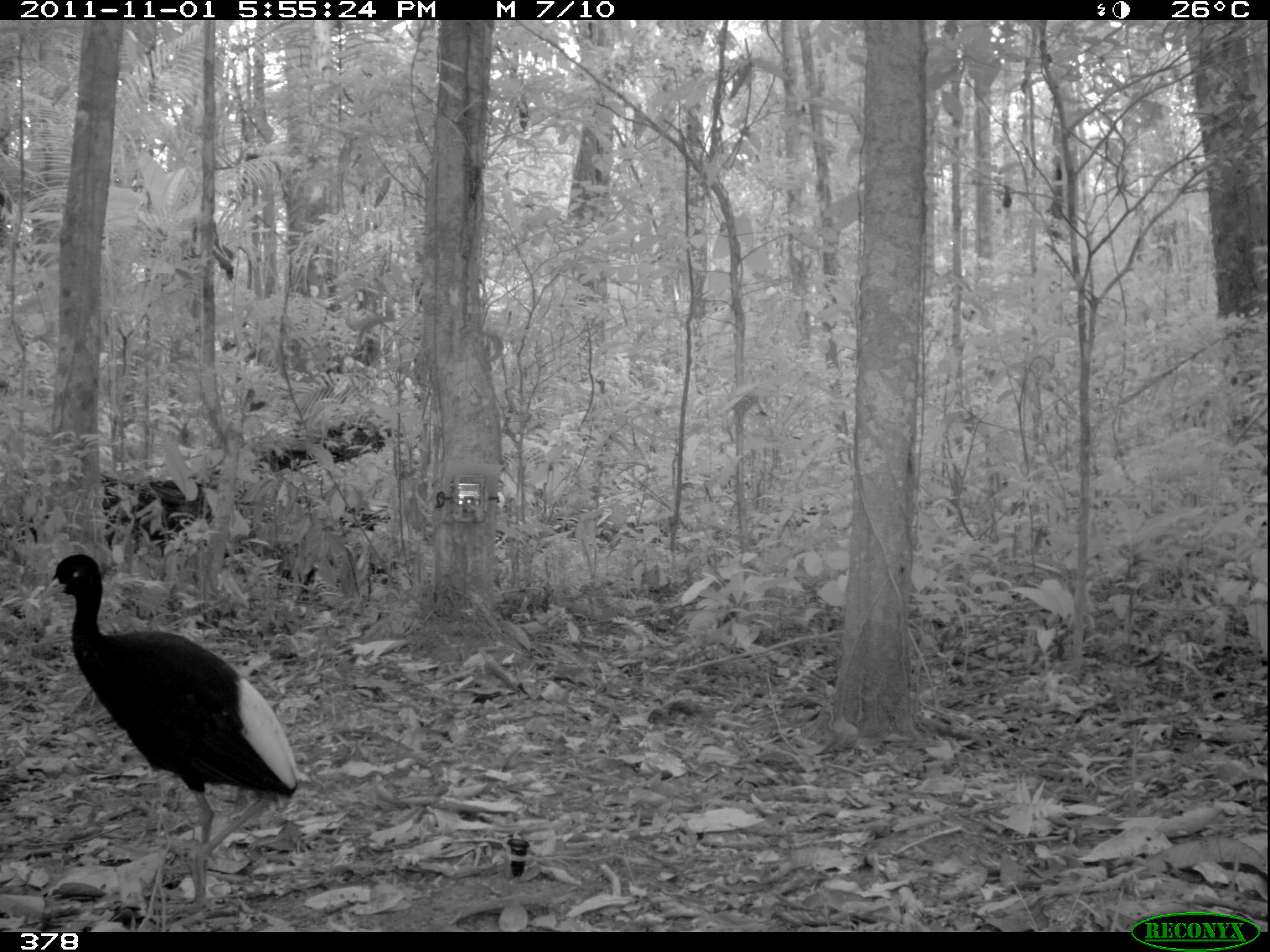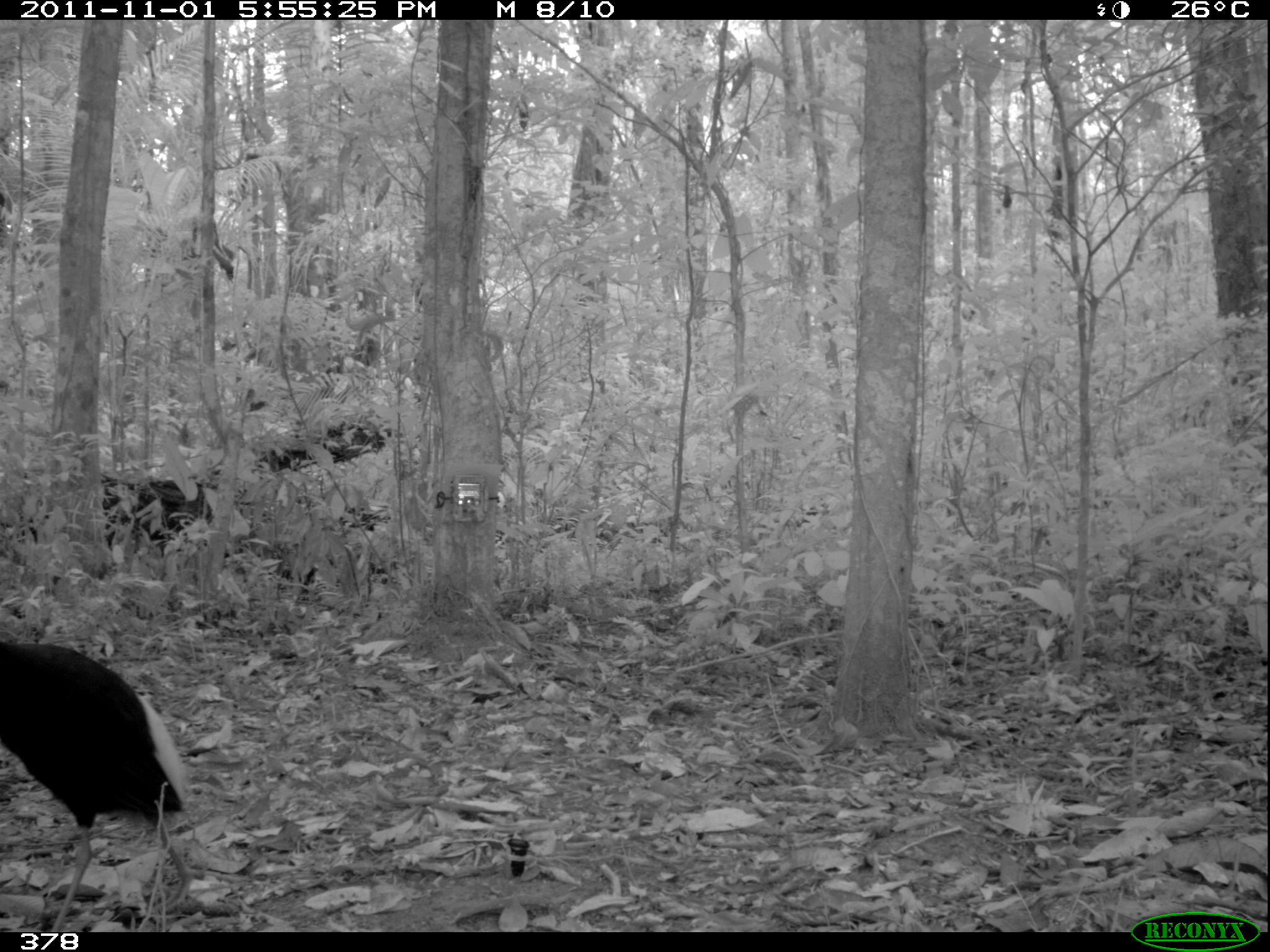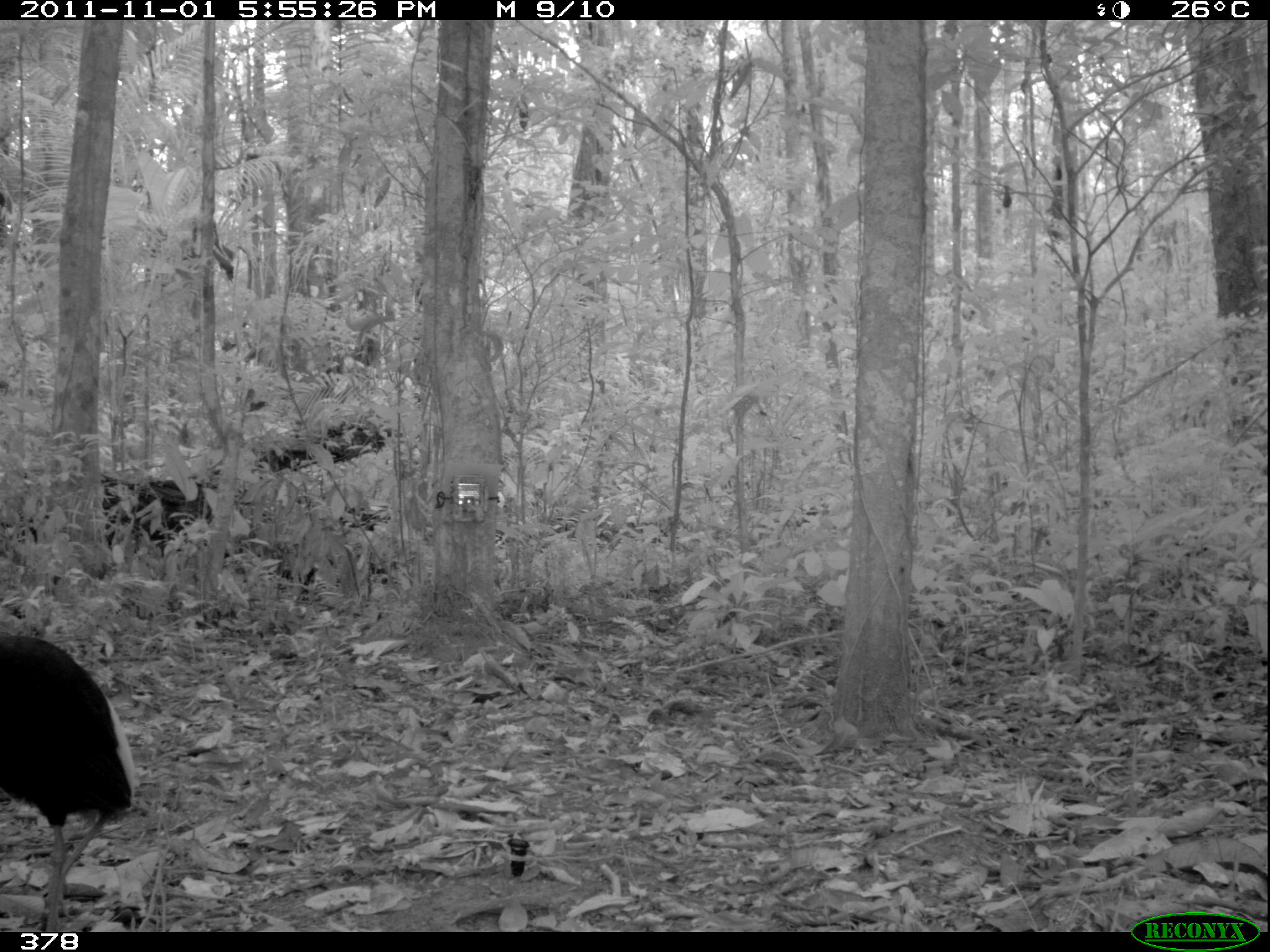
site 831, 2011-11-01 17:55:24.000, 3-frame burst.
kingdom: Animalia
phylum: Chordata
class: Aves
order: Gruiformes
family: Psophiidae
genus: Psophia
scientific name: Psophia leucoptera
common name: pale-winged trumpeter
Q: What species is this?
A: Psophia leucoptera (pale-winged trumpeter).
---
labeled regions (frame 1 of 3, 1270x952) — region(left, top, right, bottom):
psophia leucoptera: region(41, 553, 298, 926)